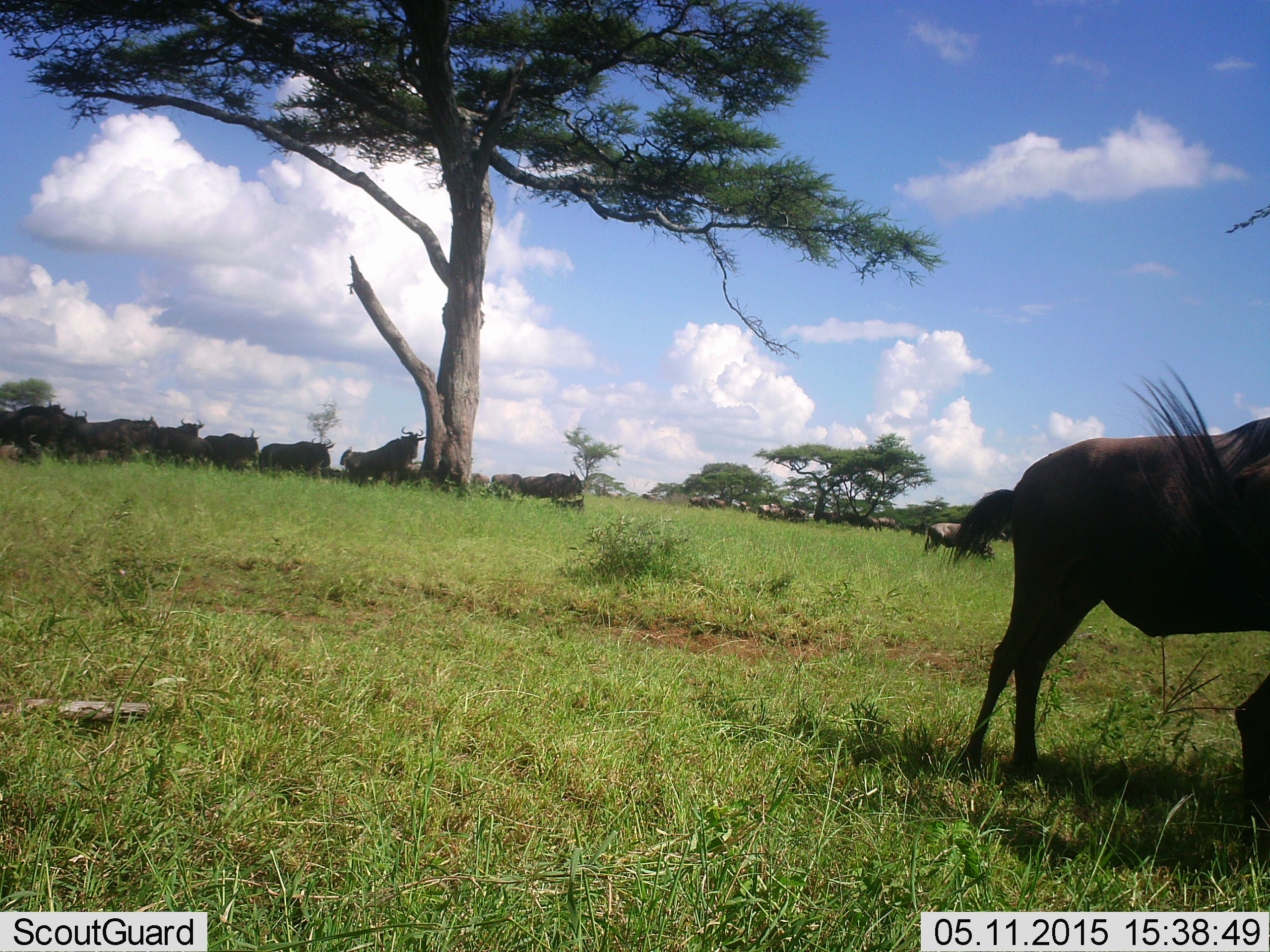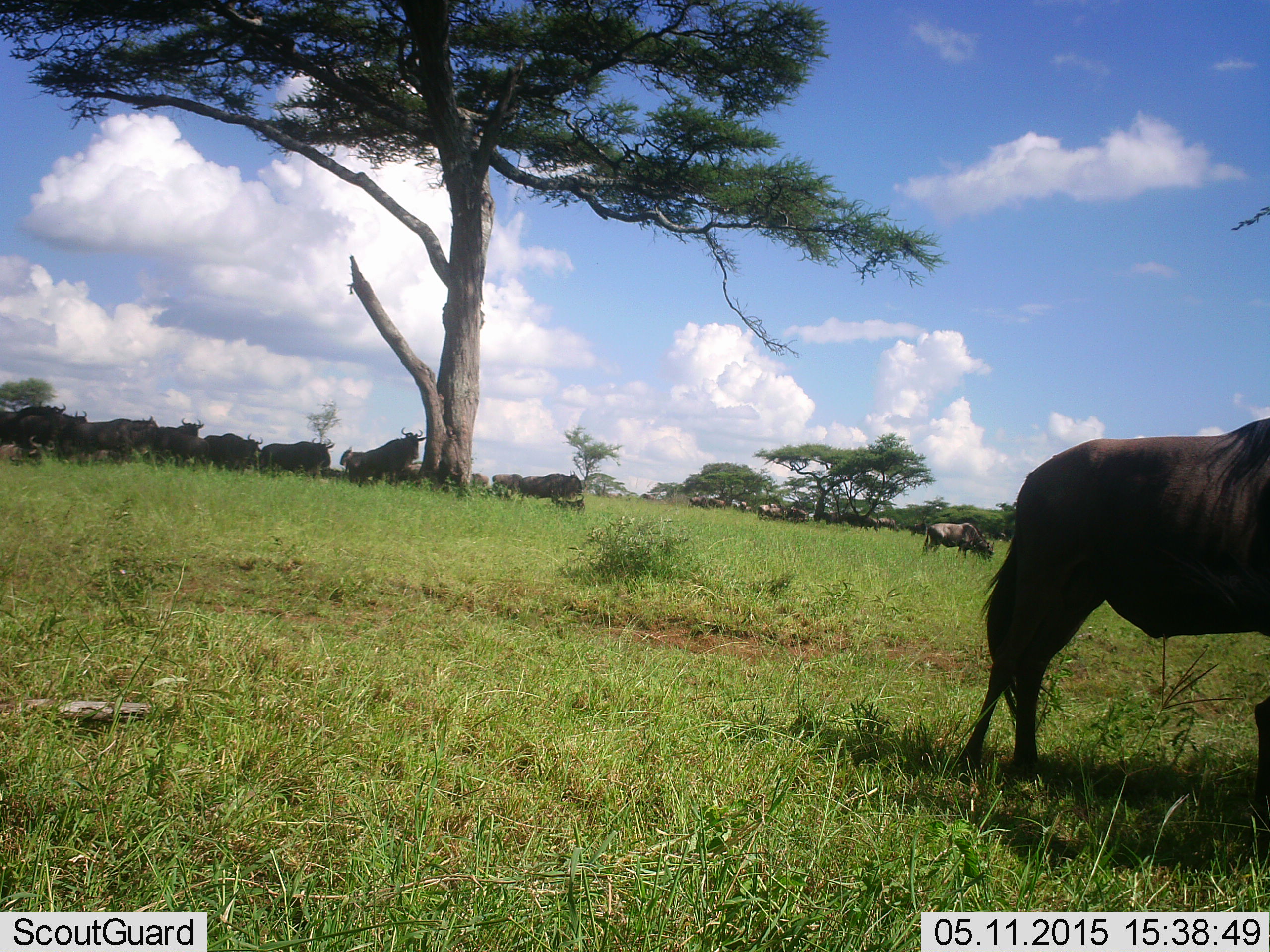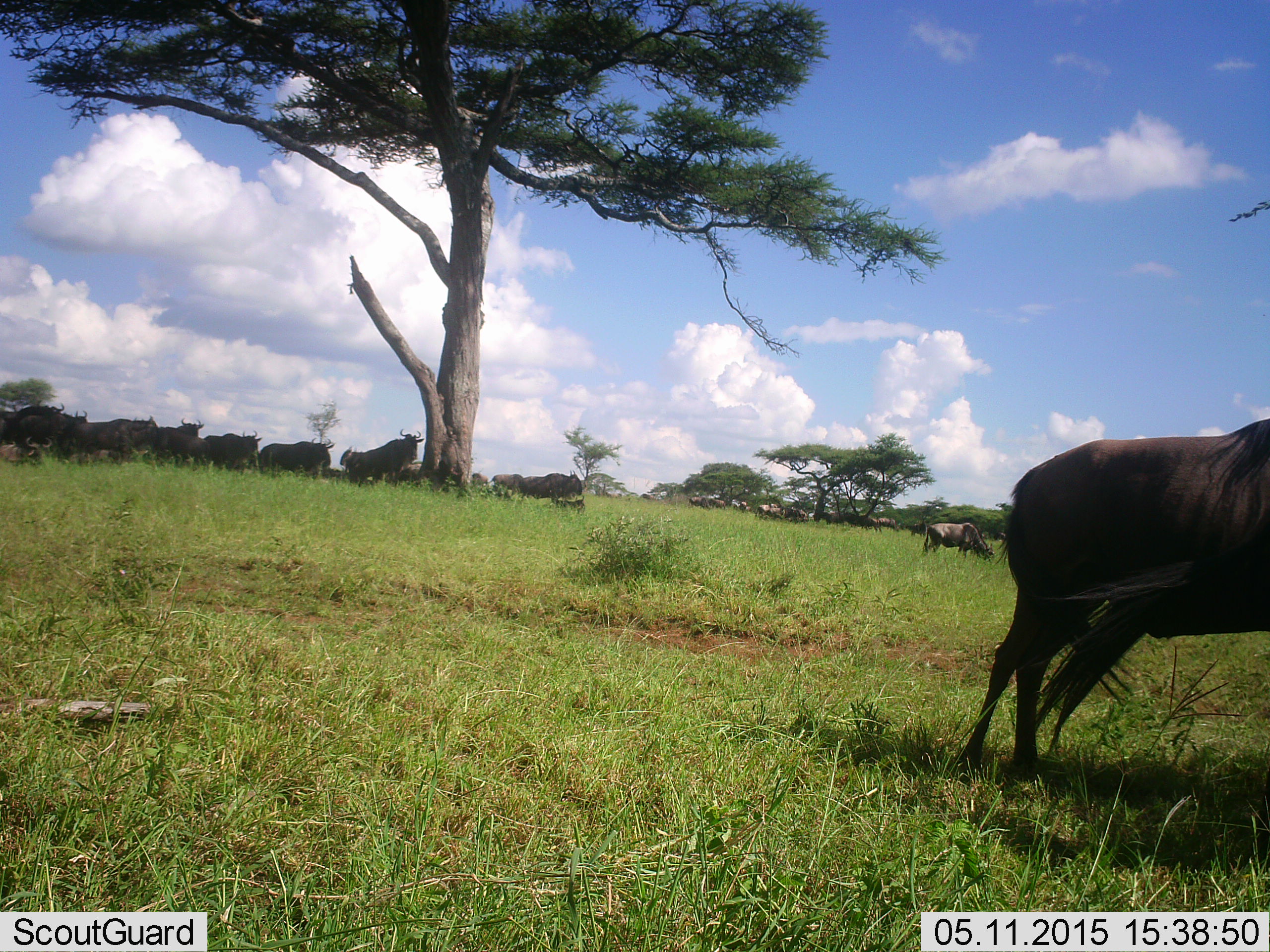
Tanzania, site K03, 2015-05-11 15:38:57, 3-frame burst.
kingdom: Animalia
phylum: Chordata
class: Mammalia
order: Artiodactyla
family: Bovidae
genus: Connochaetes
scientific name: Connochaetes taurinus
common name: blue wildebeest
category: wildebeest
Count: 11-50.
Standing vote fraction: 90%.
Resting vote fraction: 10%.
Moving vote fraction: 20%.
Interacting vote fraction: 10%.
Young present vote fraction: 0%.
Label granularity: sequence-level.